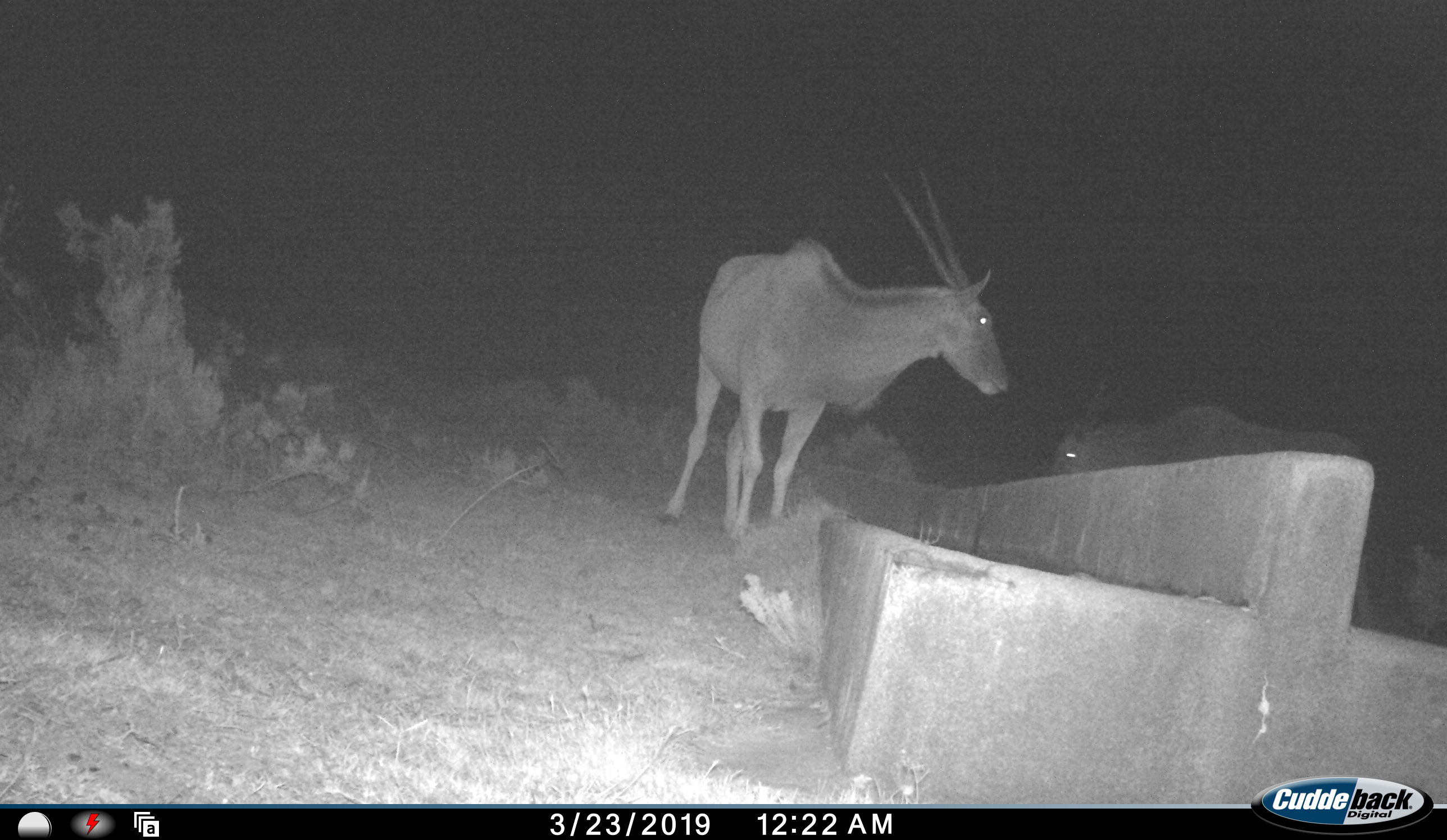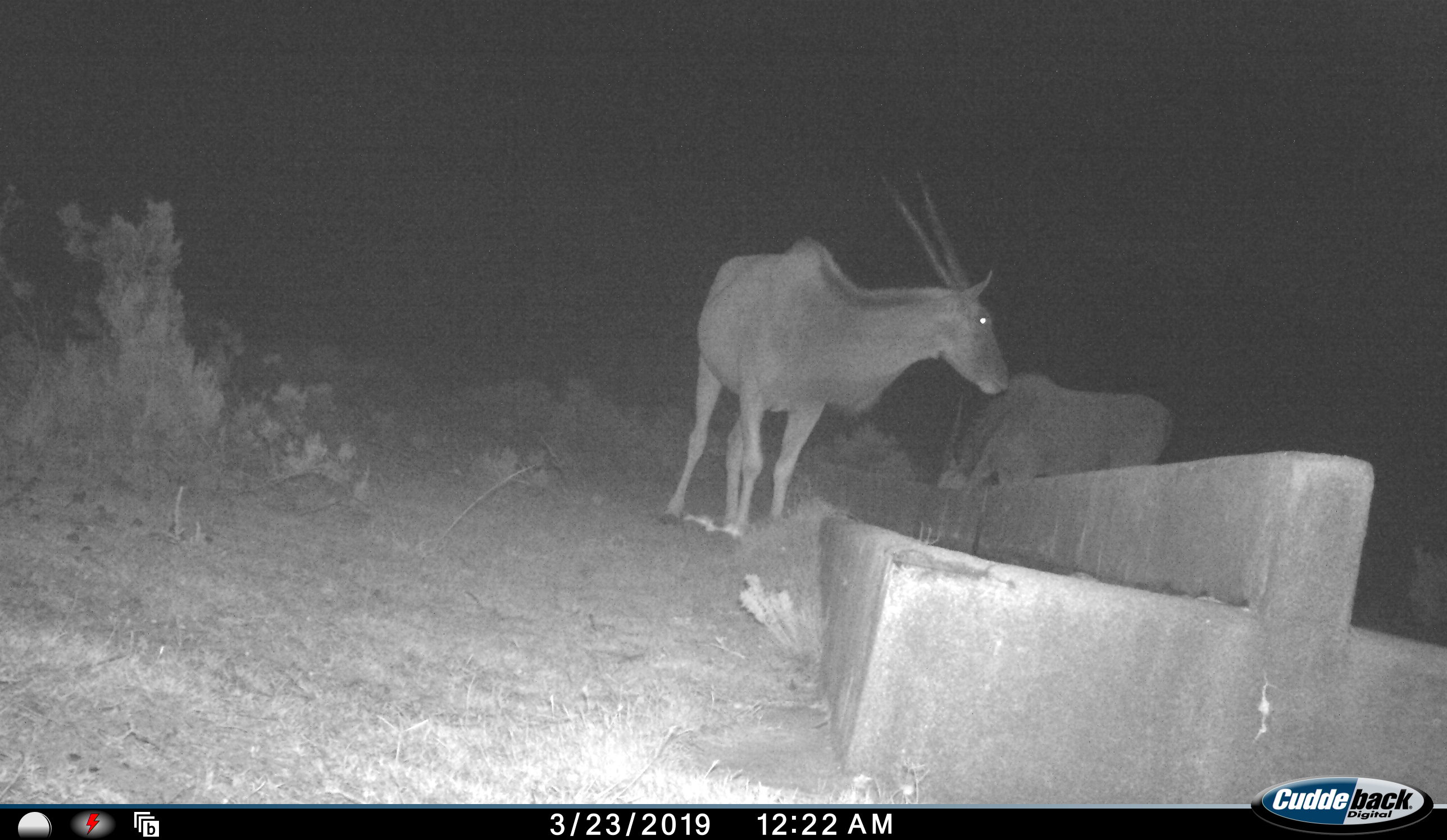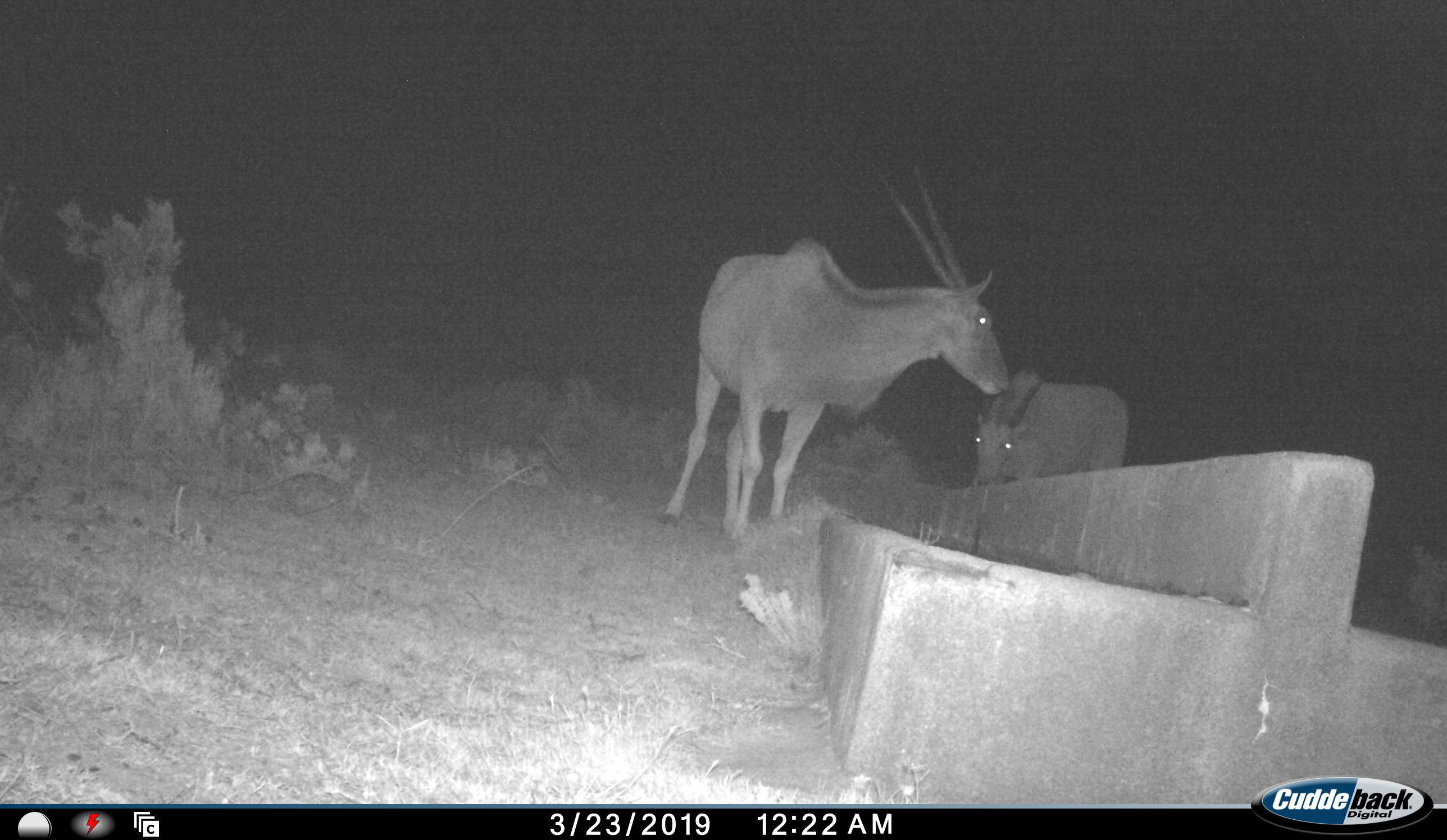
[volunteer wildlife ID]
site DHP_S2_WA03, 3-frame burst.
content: unidentified animal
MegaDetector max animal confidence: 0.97